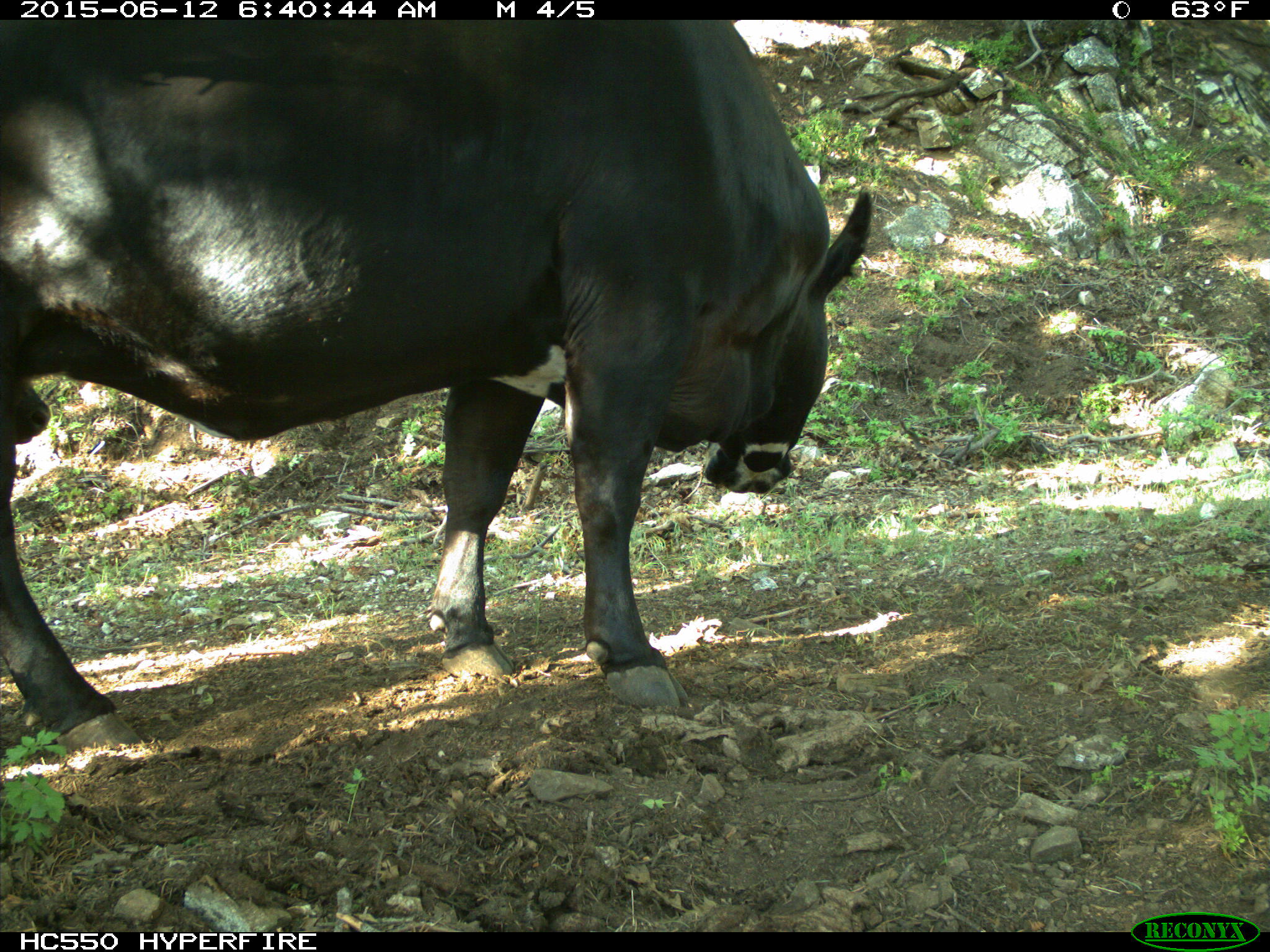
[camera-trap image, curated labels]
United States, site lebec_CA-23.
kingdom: Animalia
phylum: Chordata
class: Mammalia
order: Artiodactyla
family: Bovidae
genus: Bos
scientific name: Bos taurus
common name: domestic cow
Bos taurus (domestic cow).